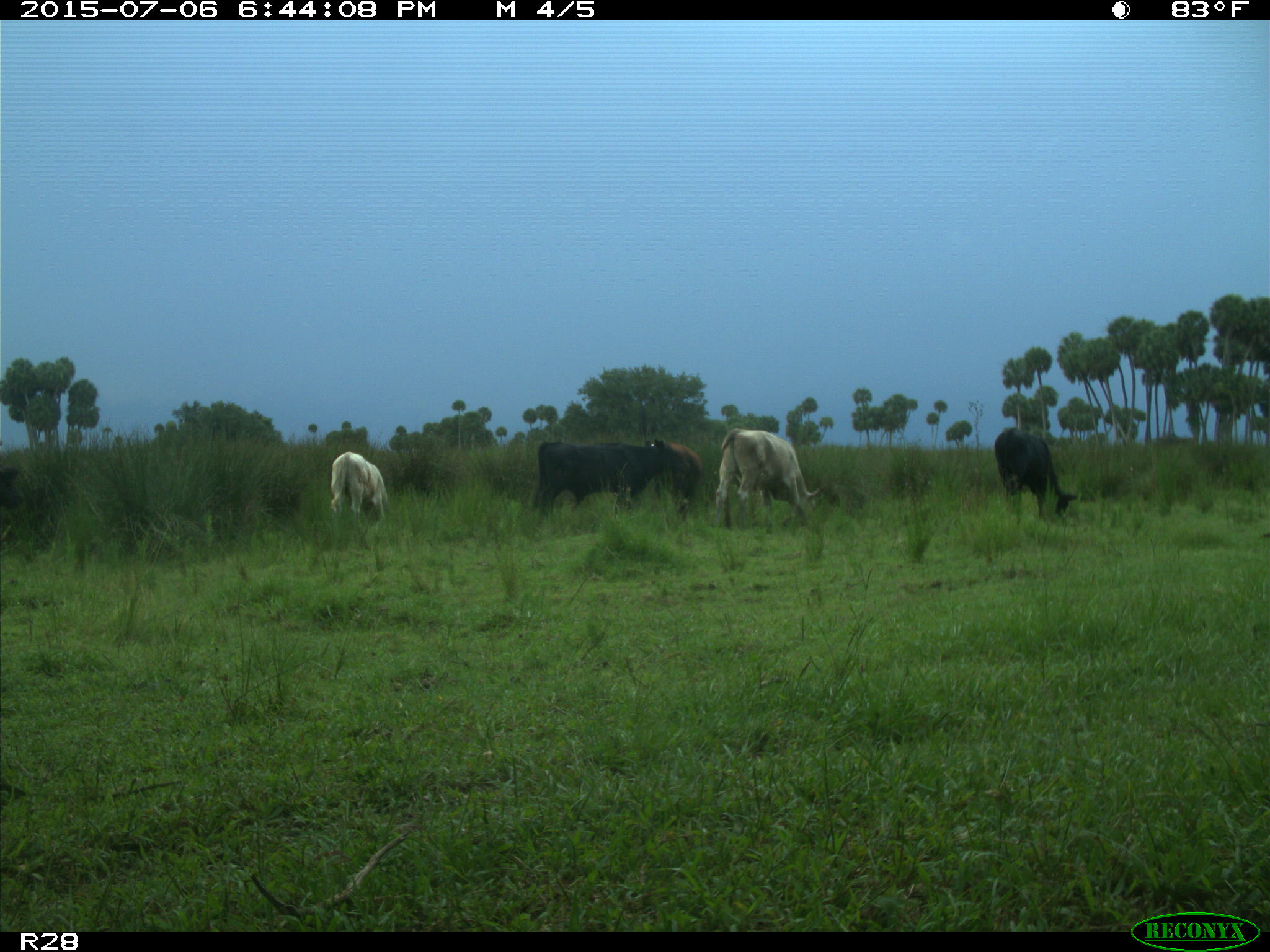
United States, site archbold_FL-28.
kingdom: Animalia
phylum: Chordata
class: Mammalia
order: Artiodactyla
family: Bovidae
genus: Bos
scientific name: Bos taurus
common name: domestic cow